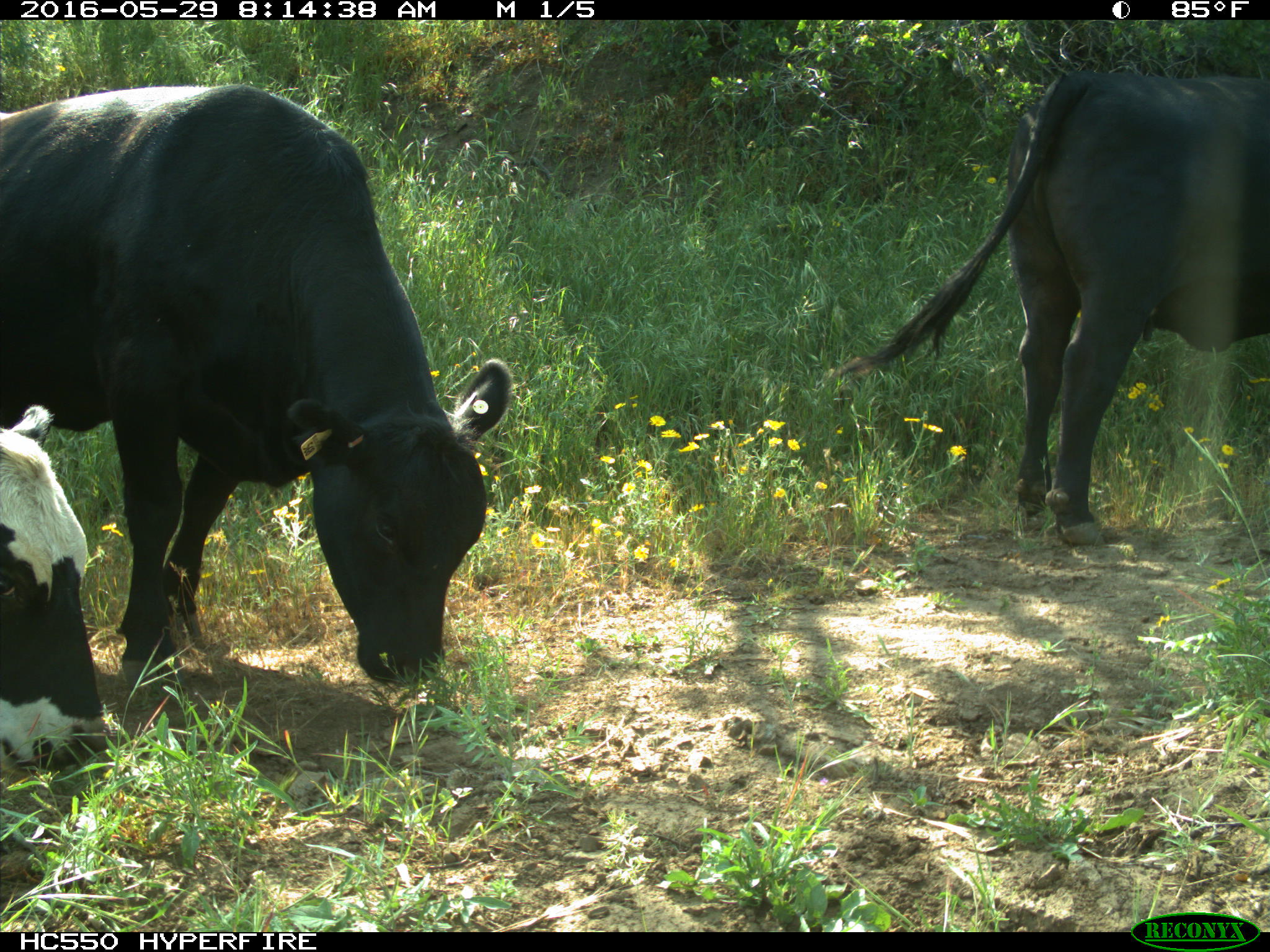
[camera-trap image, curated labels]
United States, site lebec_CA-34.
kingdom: Animalia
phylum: Chordata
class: Mammalia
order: Artiodactyla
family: Bovidae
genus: Bos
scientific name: Bos taurus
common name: domestic cow